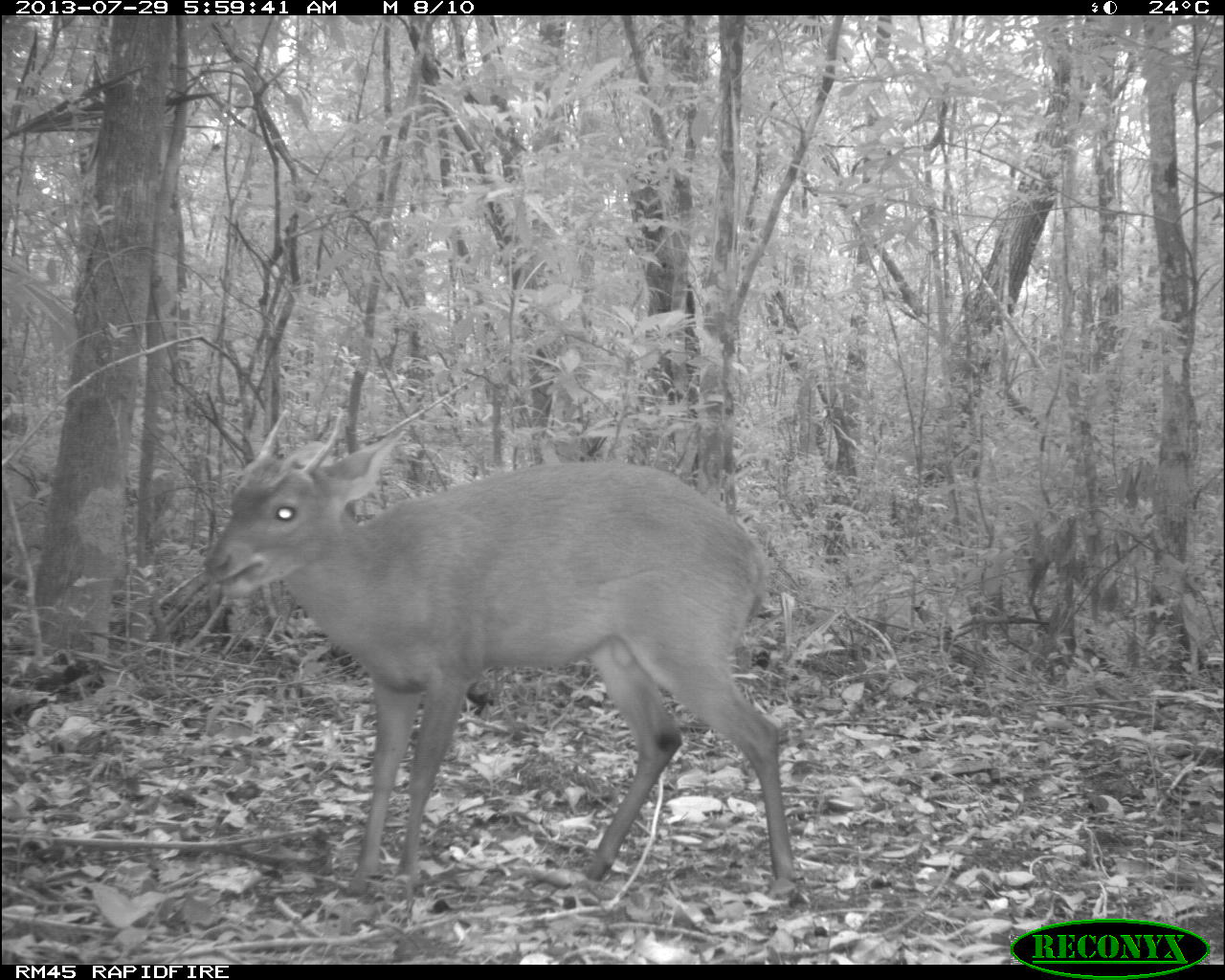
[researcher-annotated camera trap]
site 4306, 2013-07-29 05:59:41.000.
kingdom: Animalia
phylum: Chordata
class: Mammalia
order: Artiodactyla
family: Cervidae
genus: Mazama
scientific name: Mazama temama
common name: central american red brocket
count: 1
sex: male